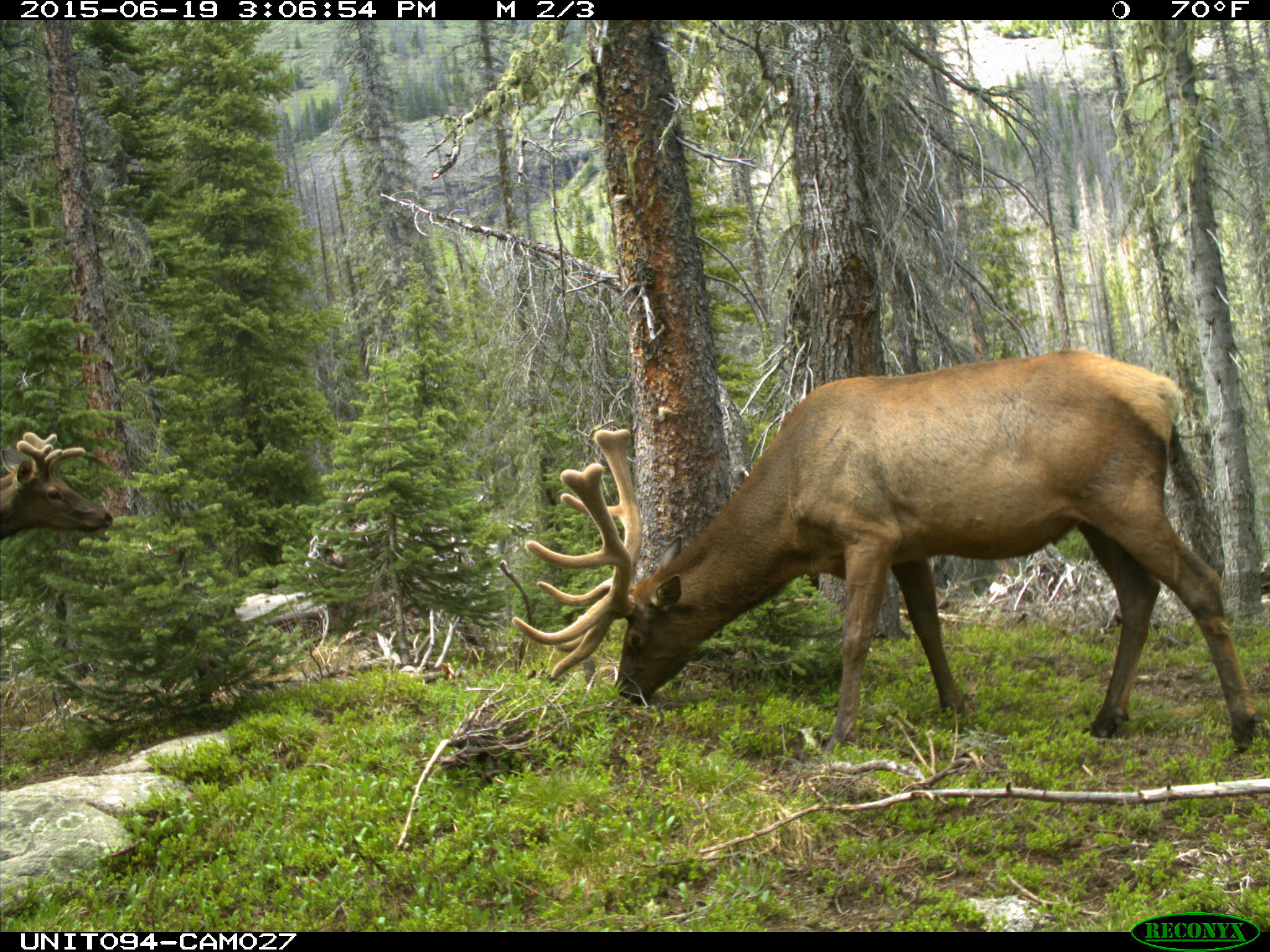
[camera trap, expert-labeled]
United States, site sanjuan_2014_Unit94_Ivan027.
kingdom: Animalia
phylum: Chordata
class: Mammalia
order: Artiodactyla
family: Cervidae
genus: Cervus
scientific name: Cervus elaphus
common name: red deer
Cervus elaphus (red deer).